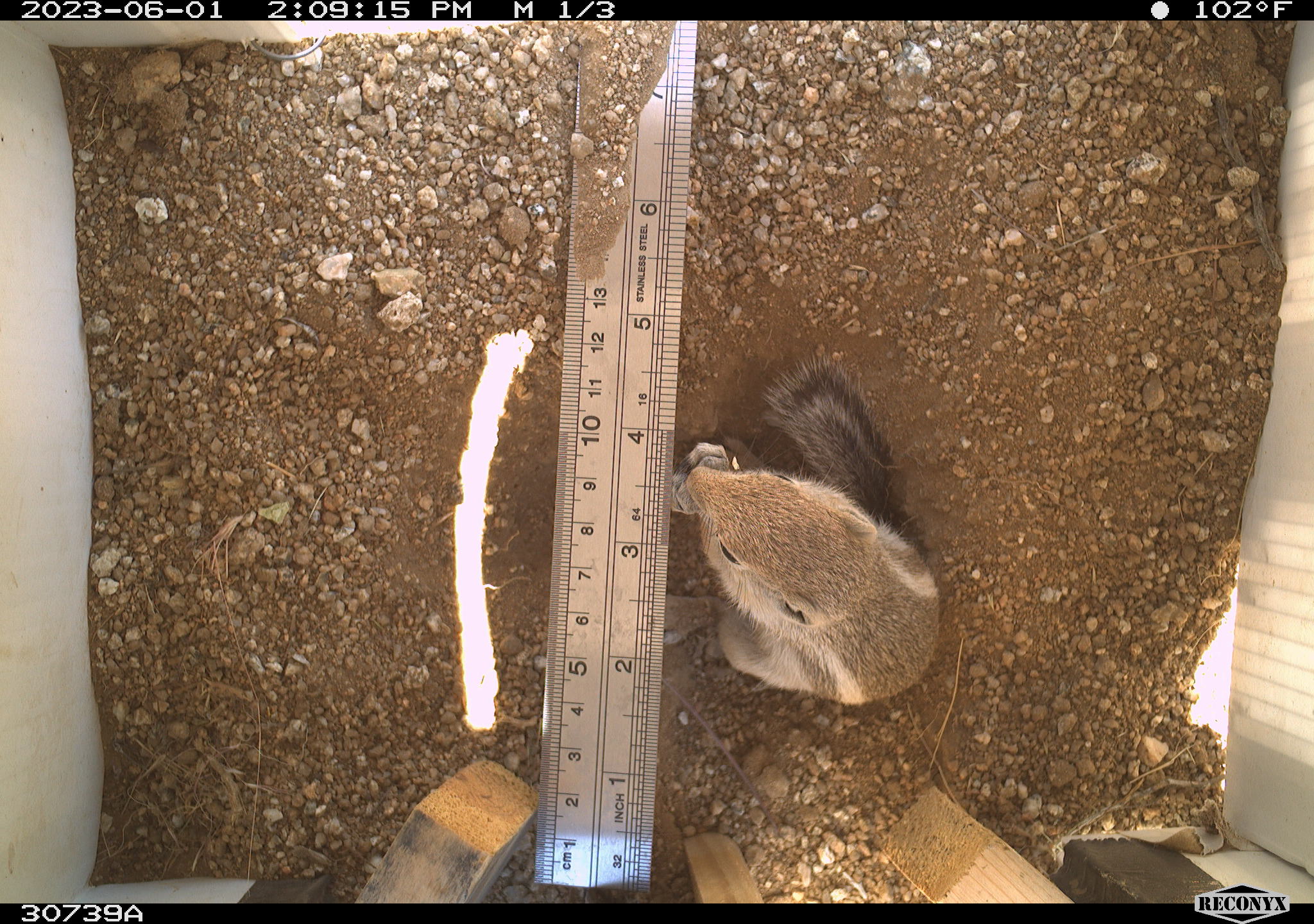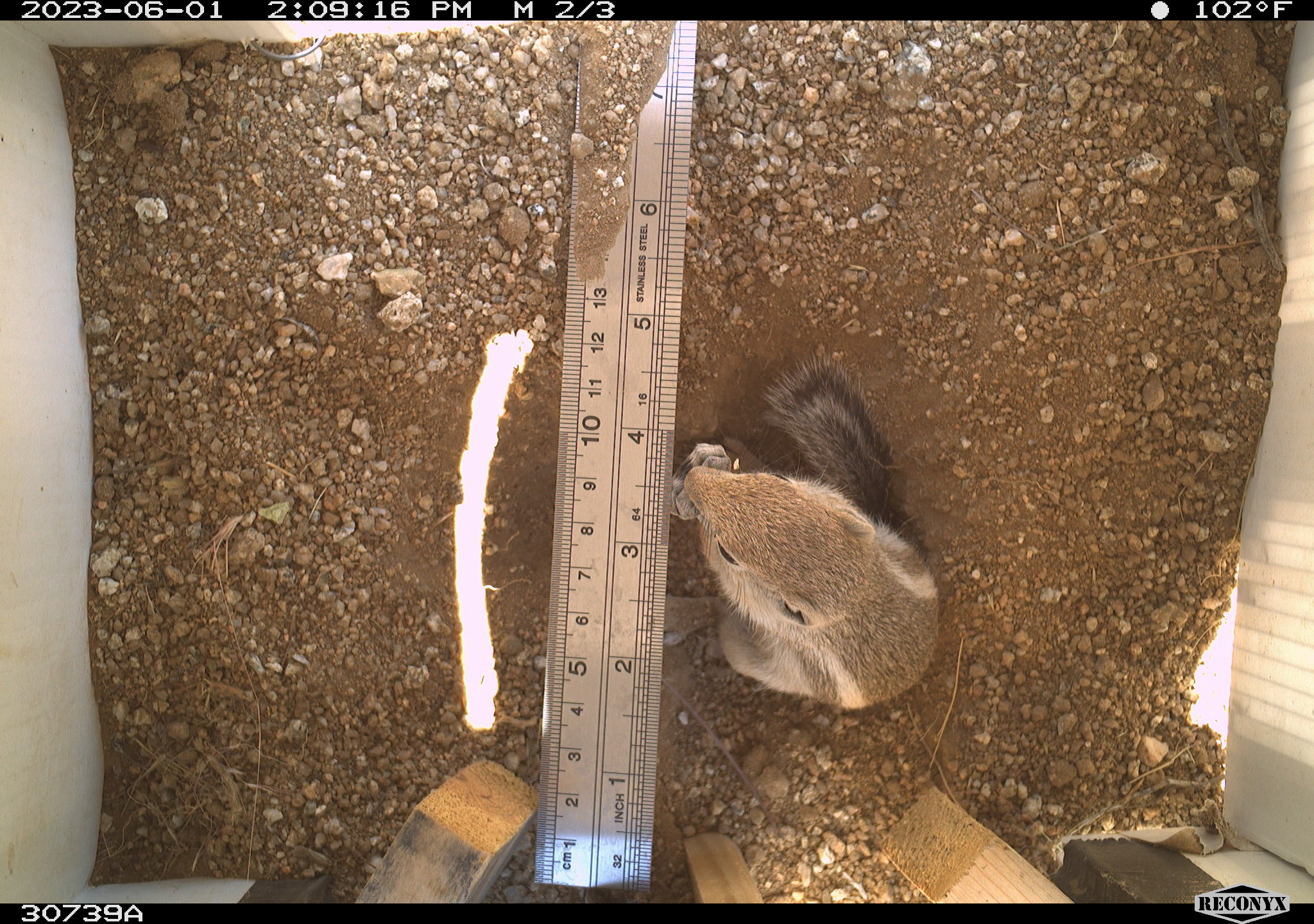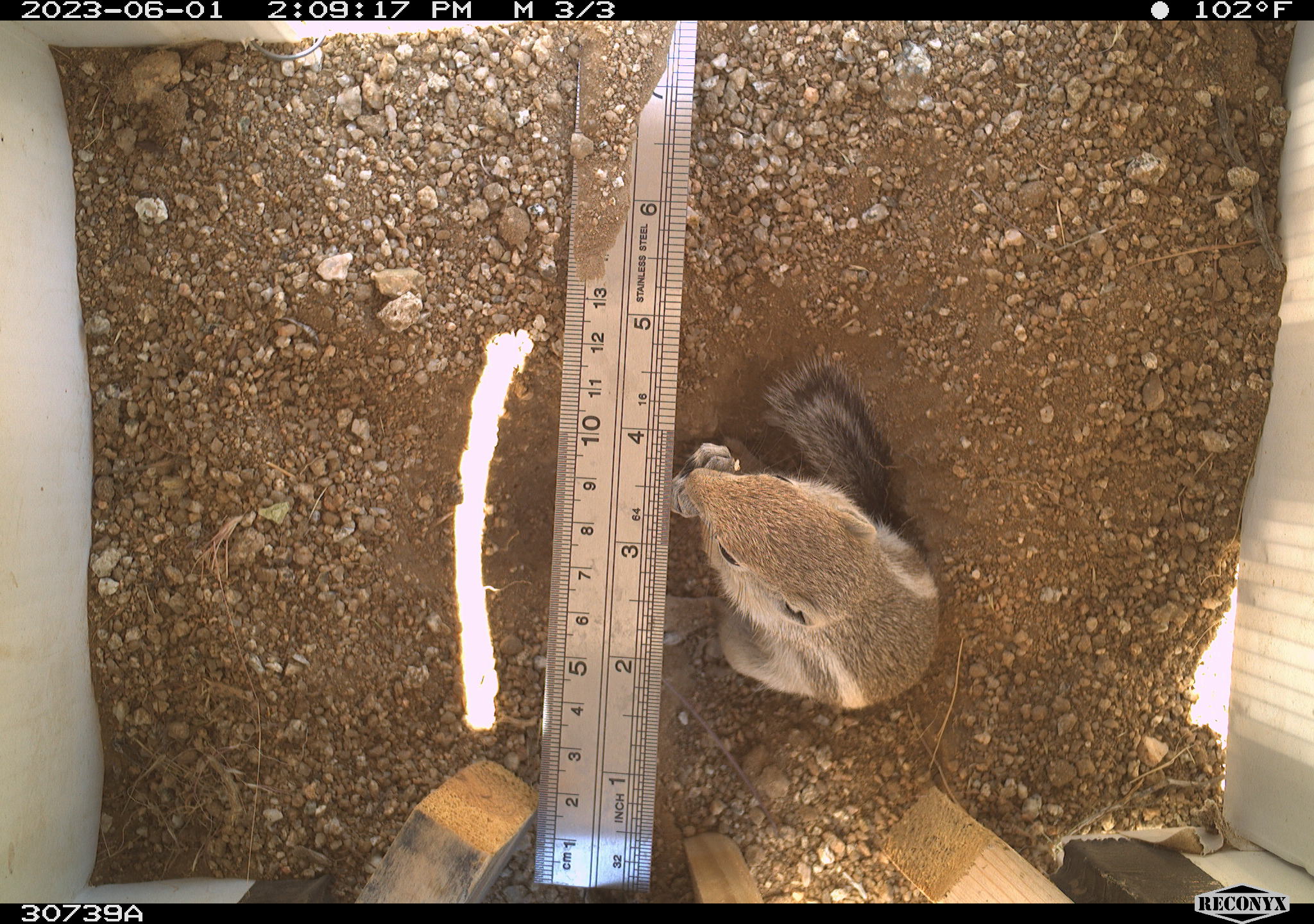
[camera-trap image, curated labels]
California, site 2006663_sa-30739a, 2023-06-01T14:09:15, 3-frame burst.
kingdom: Animalia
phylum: Chordata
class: Mammalia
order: Rodentia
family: Sciuridae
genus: Ammospermophilus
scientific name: Ammospermophilus leucurus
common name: white-tailed antelope squirrel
White-tailed antelope squirrel (Ammospermophilus leucurus).